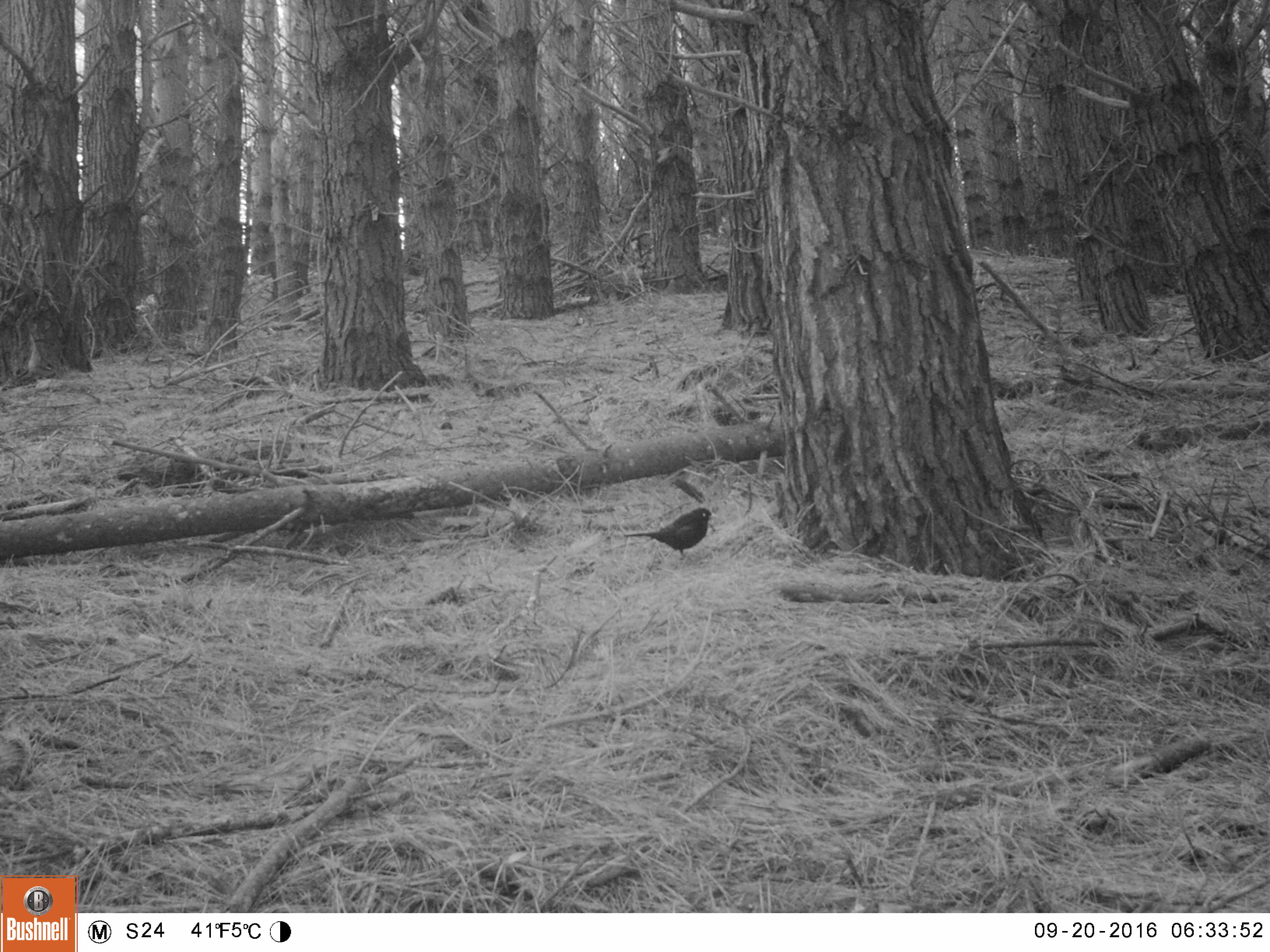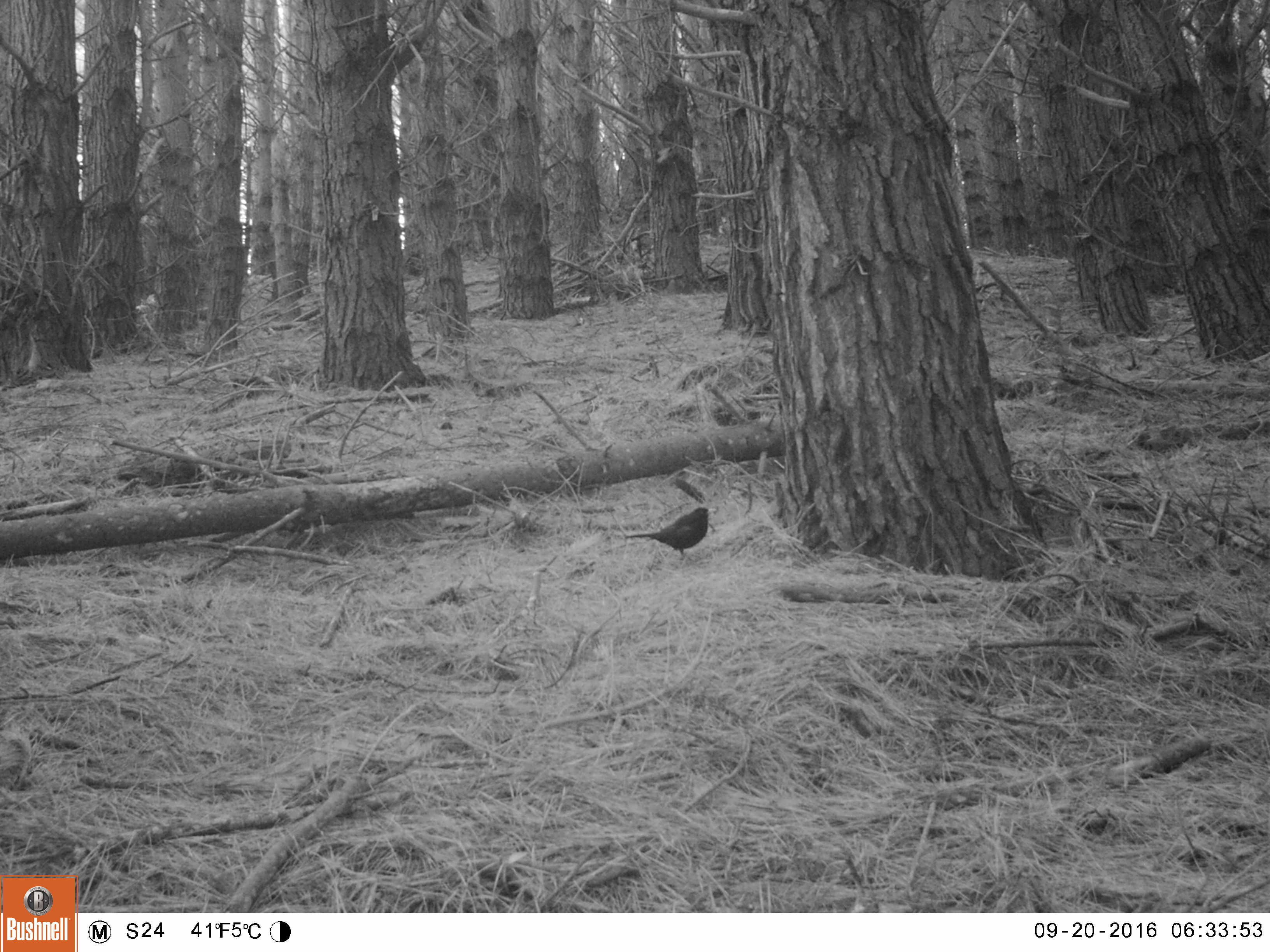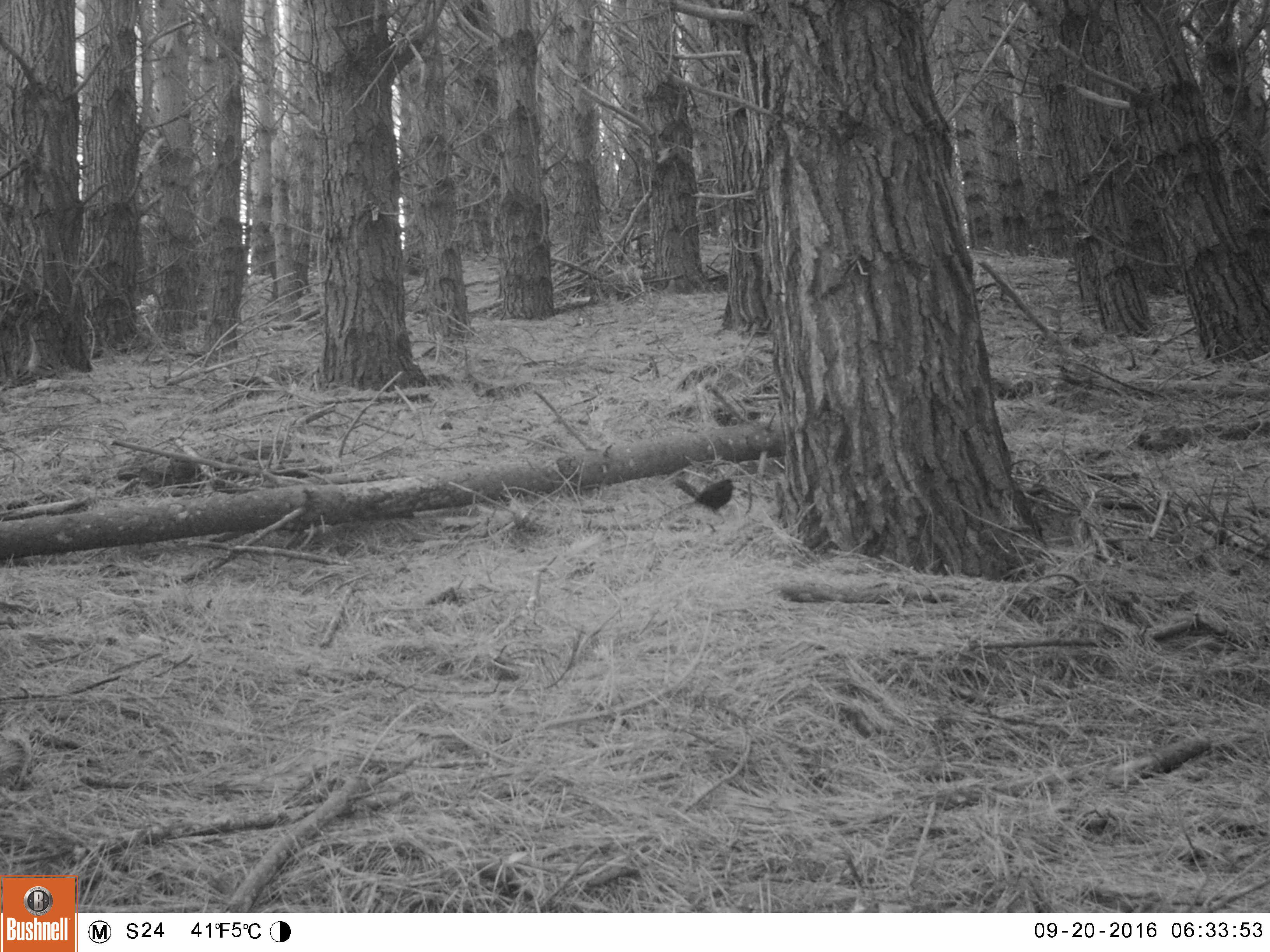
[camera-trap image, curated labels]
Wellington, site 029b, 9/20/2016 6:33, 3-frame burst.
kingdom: Animalia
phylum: Chordata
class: Aves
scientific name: Aves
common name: bird